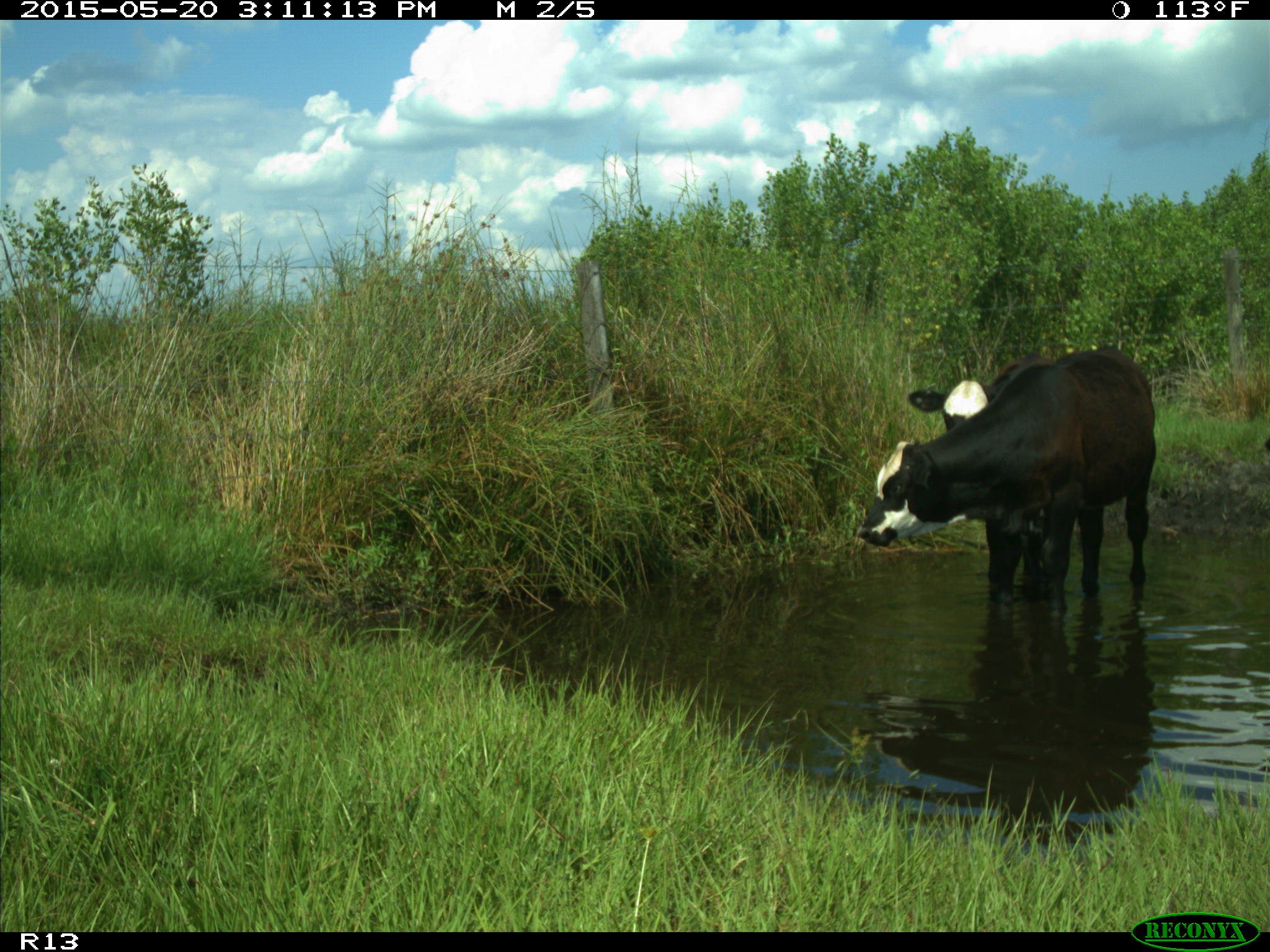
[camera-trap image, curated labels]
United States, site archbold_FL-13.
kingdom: Animalia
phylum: Chordata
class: Mammalia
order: Artiodactyla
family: Bovidae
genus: Bos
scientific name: Bos taurus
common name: domestic cow